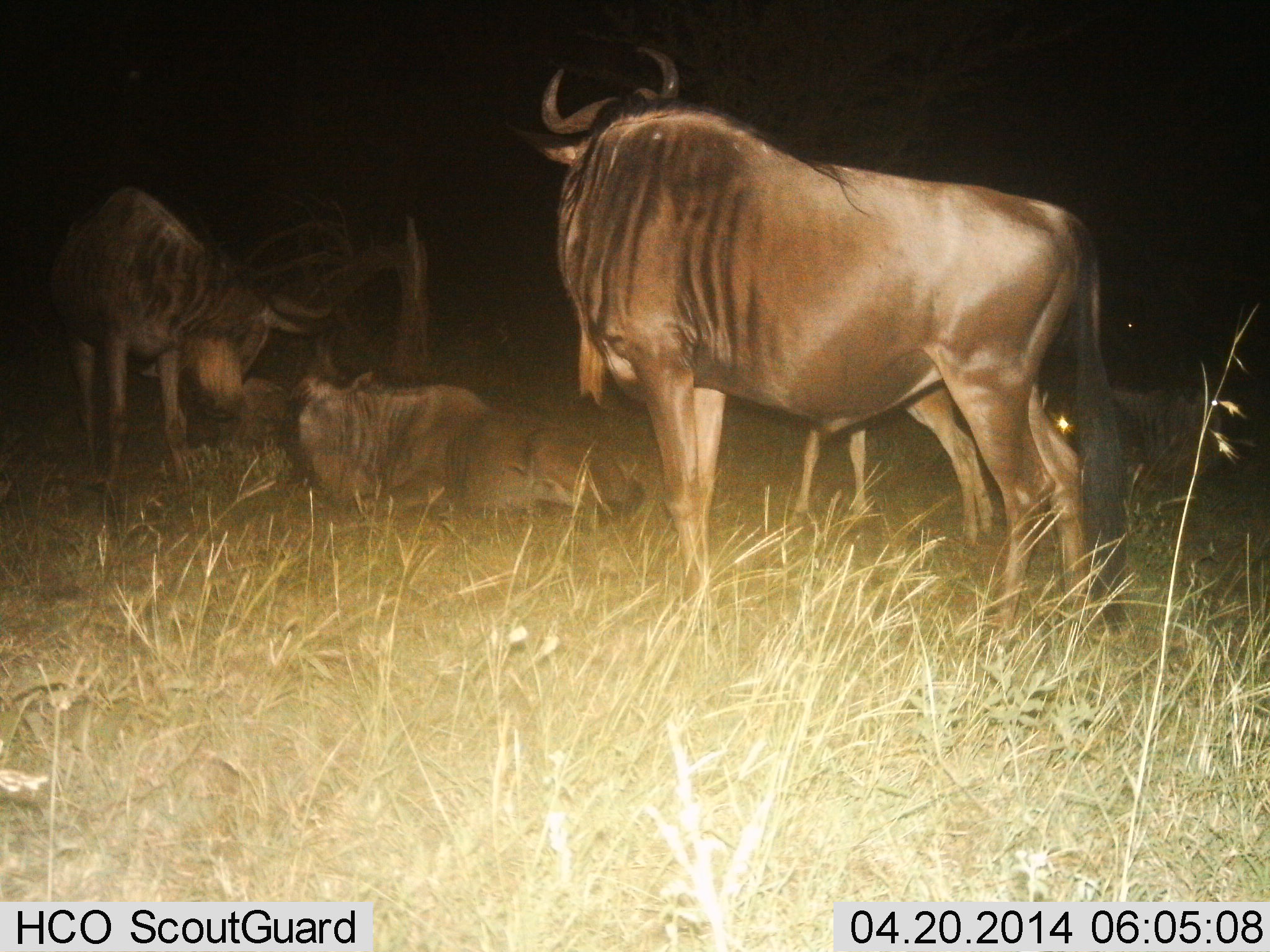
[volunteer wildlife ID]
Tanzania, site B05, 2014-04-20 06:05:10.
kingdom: Animalia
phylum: Chordata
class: Mammalia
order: Artiodactyla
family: Bovidae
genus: Connochaetes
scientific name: Connochaetes taurinus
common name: blue wildebeest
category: wildebeest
Wildebeest (blue wildebeest) (Connochaetes taurinus), count 4. Behavior (volunteer vote fractions): standing 90%, resting 100%, moving 0%, interacting 20%. Young present (vote fraction): 30%. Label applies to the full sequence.